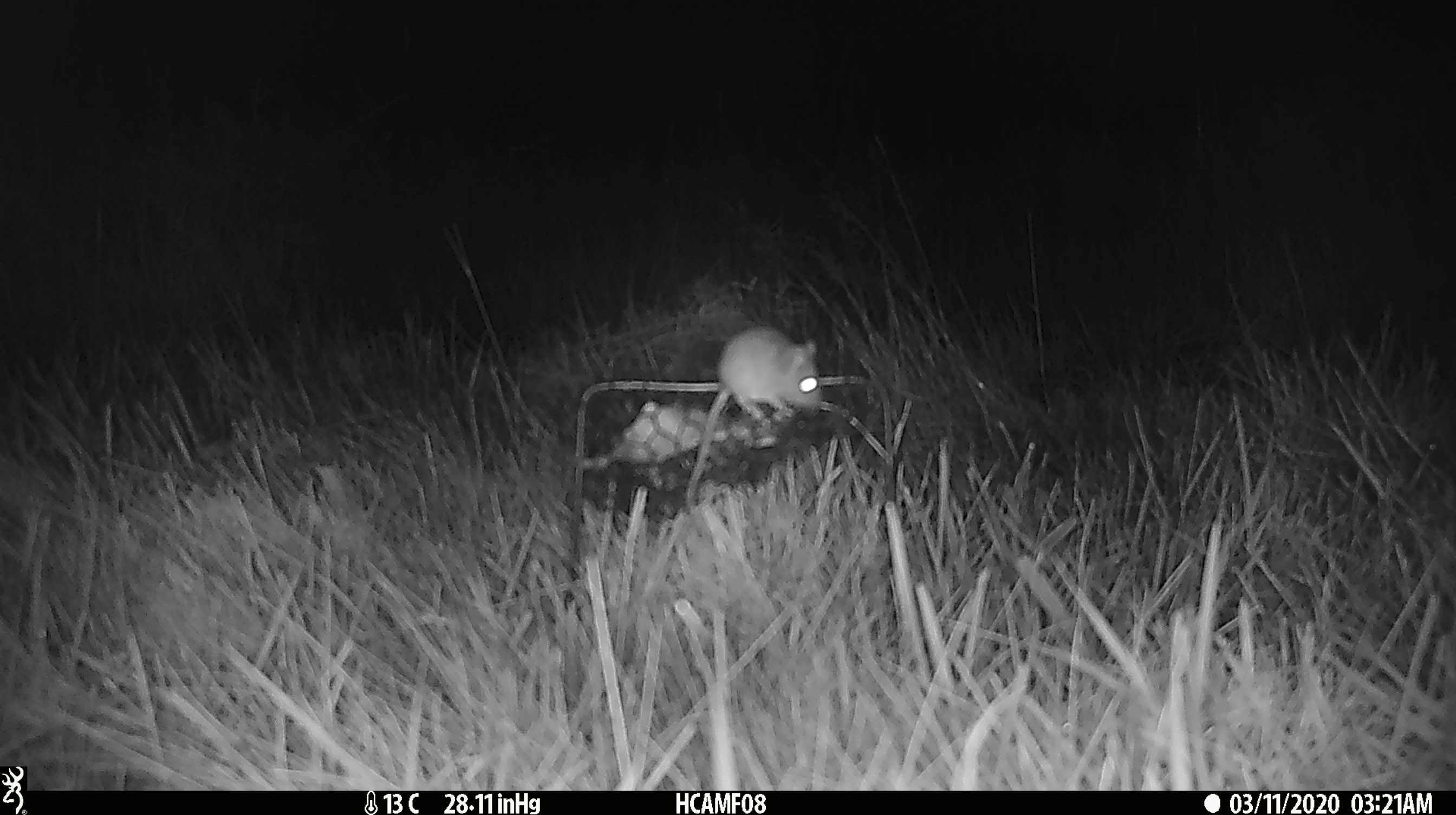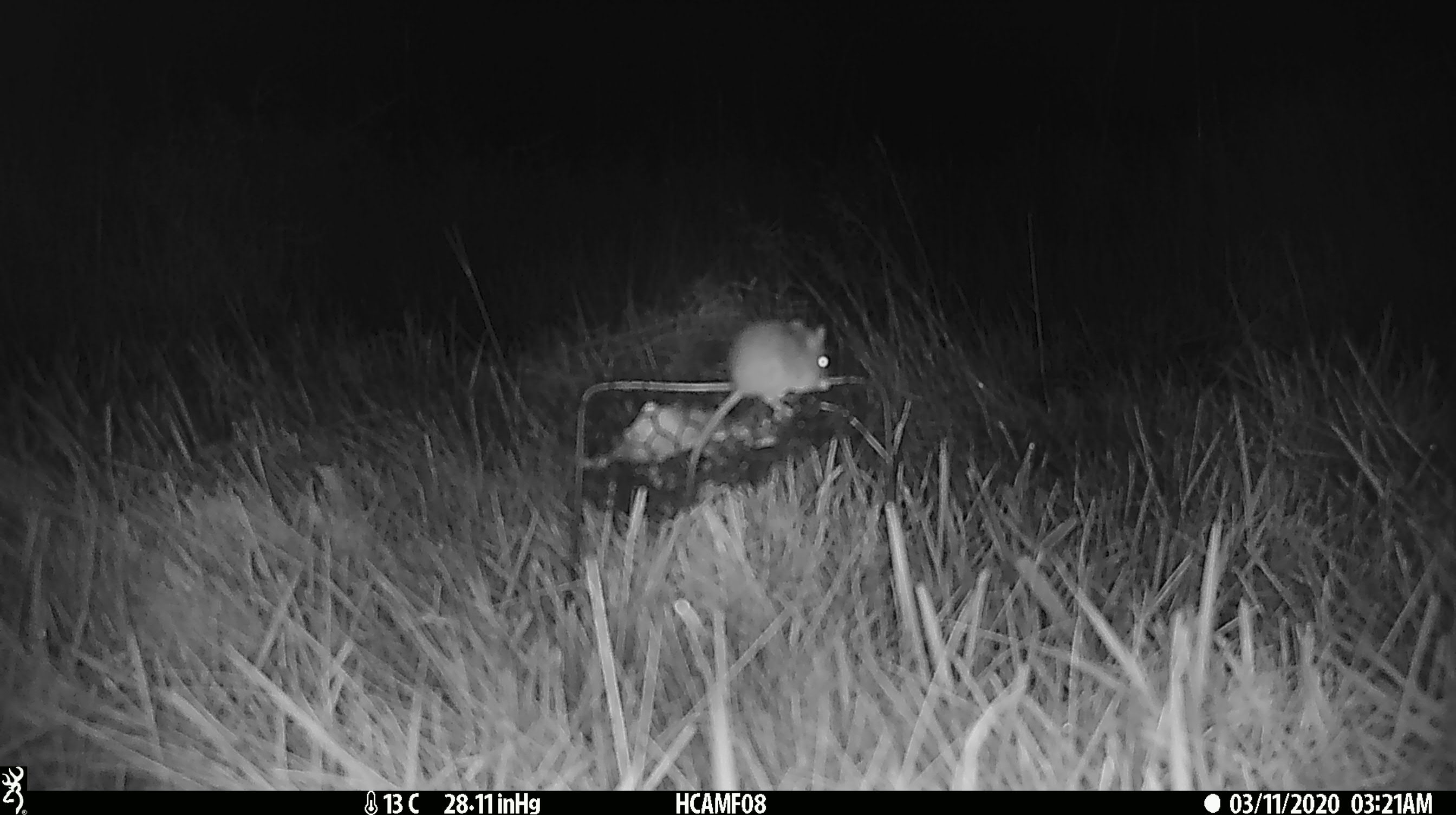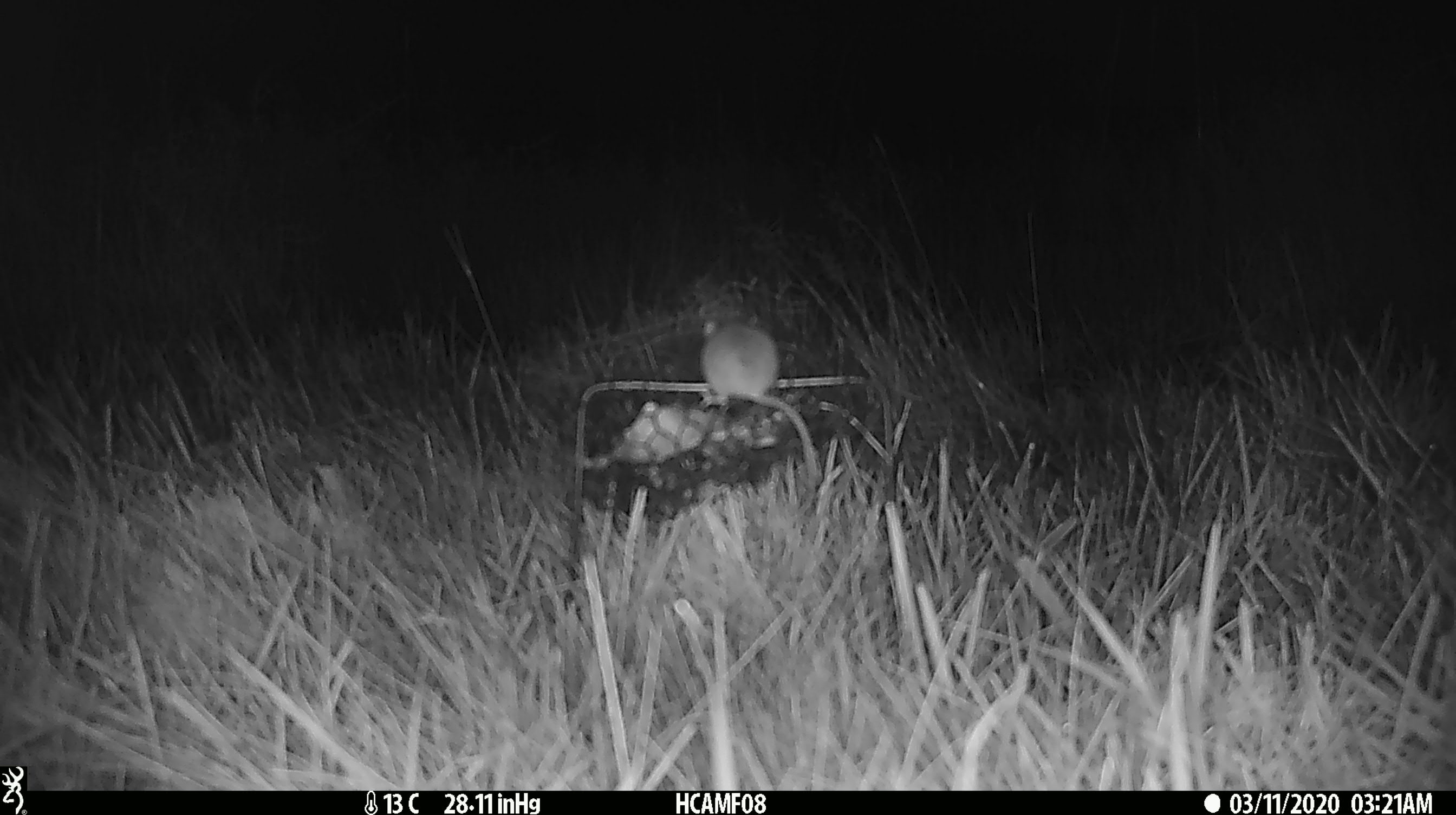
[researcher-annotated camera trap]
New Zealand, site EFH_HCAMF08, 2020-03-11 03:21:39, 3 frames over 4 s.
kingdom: Animalia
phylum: Chordata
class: Mammalia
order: Rodentia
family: Muridae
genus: Mus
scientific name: Mus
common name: mouse